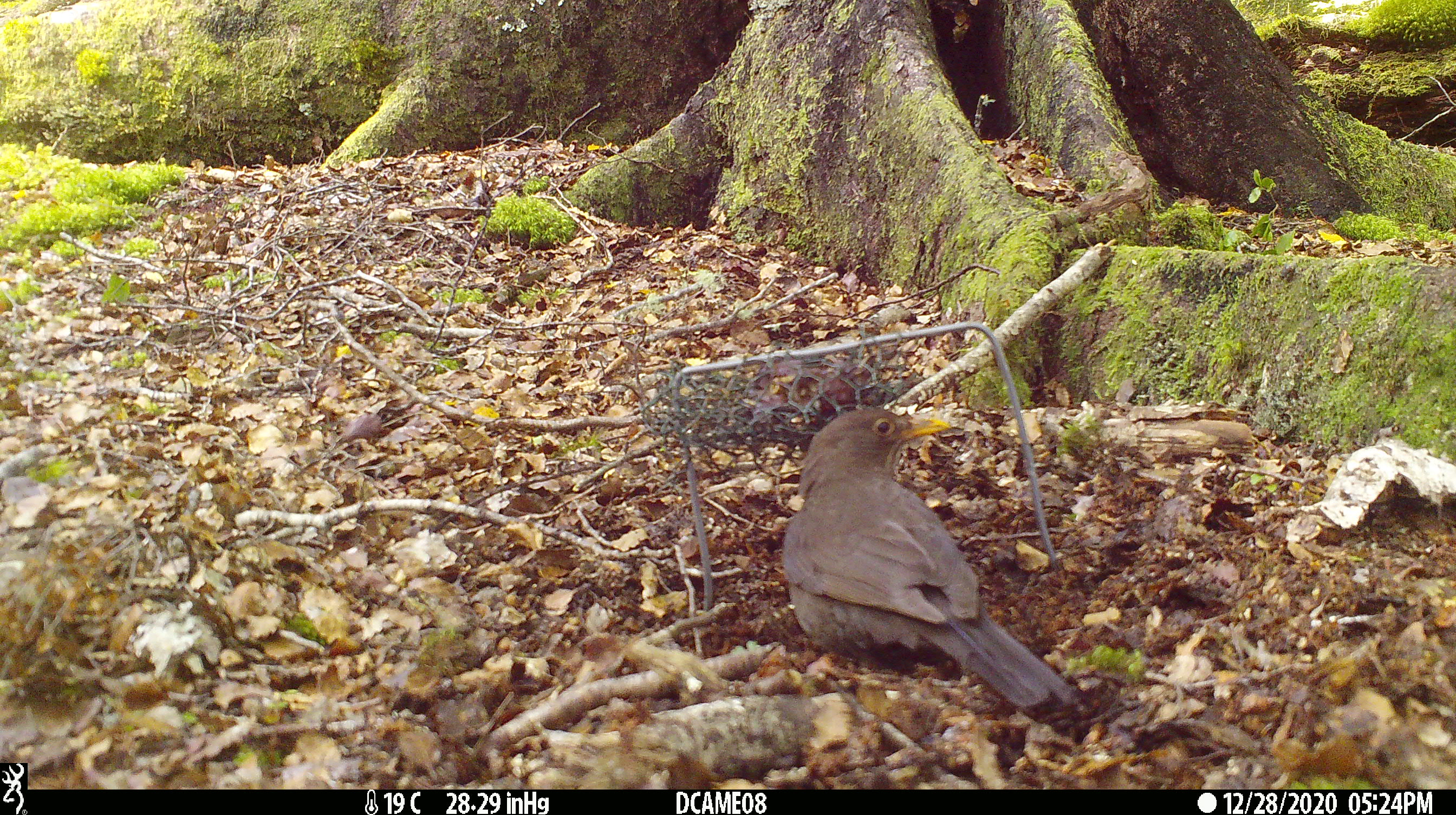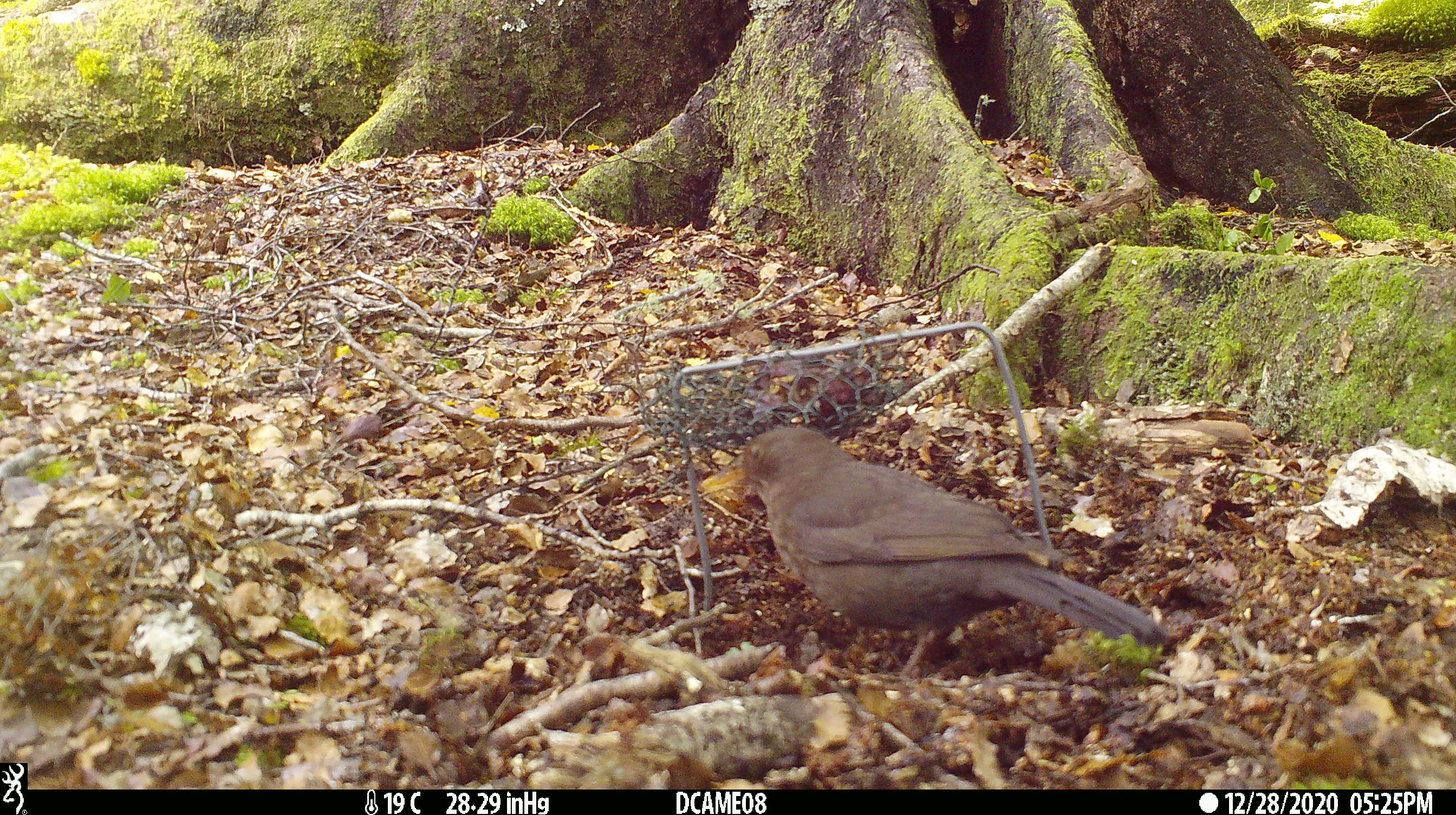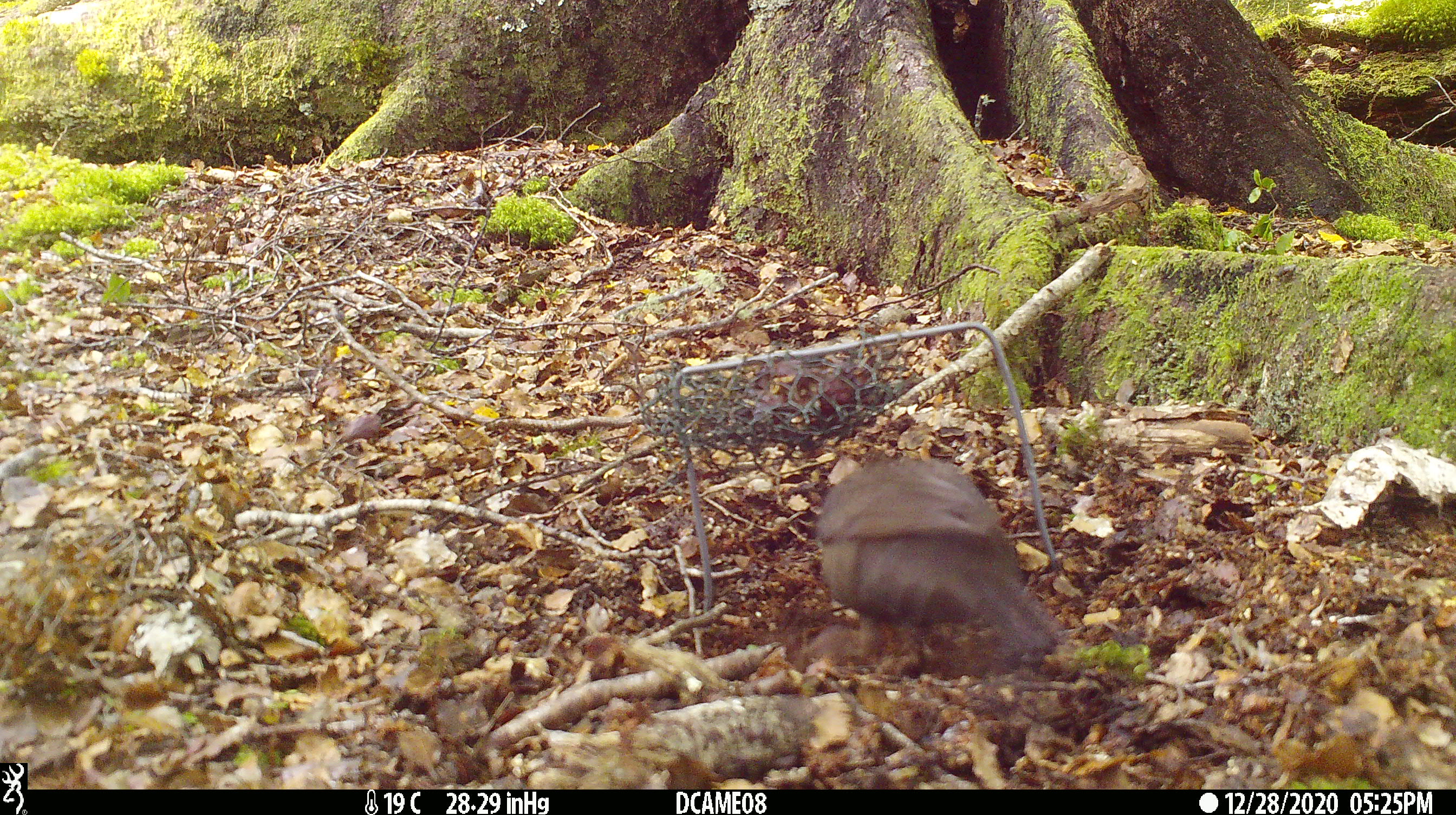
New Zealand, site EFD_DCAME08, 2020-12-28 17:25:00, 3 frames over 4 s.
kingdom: Animalia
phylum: Chordata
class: Aves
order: Passeriformes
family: Turdidae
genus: Turdus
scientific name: Turdus merula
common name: eurasian blackbird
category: blackbird